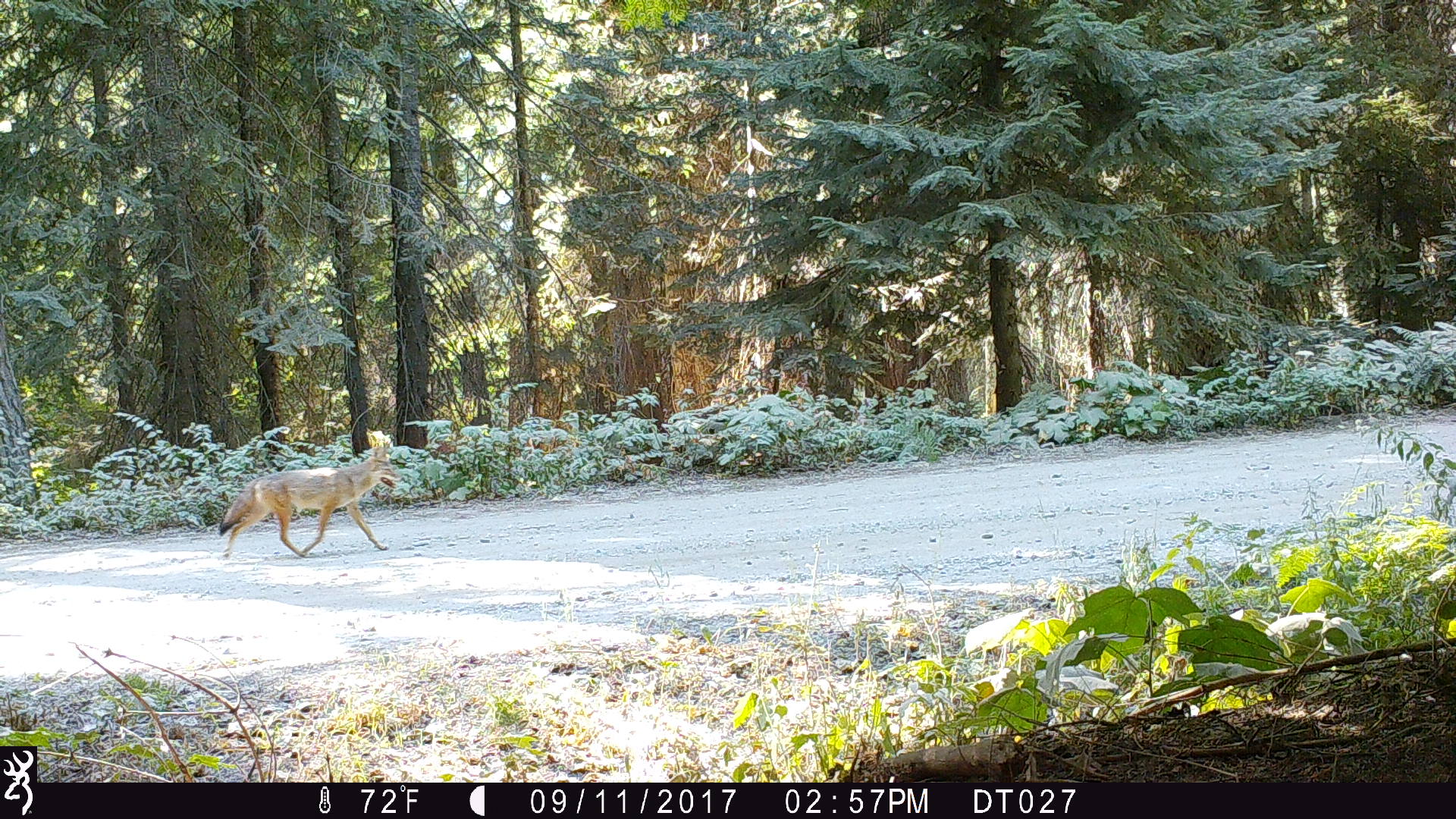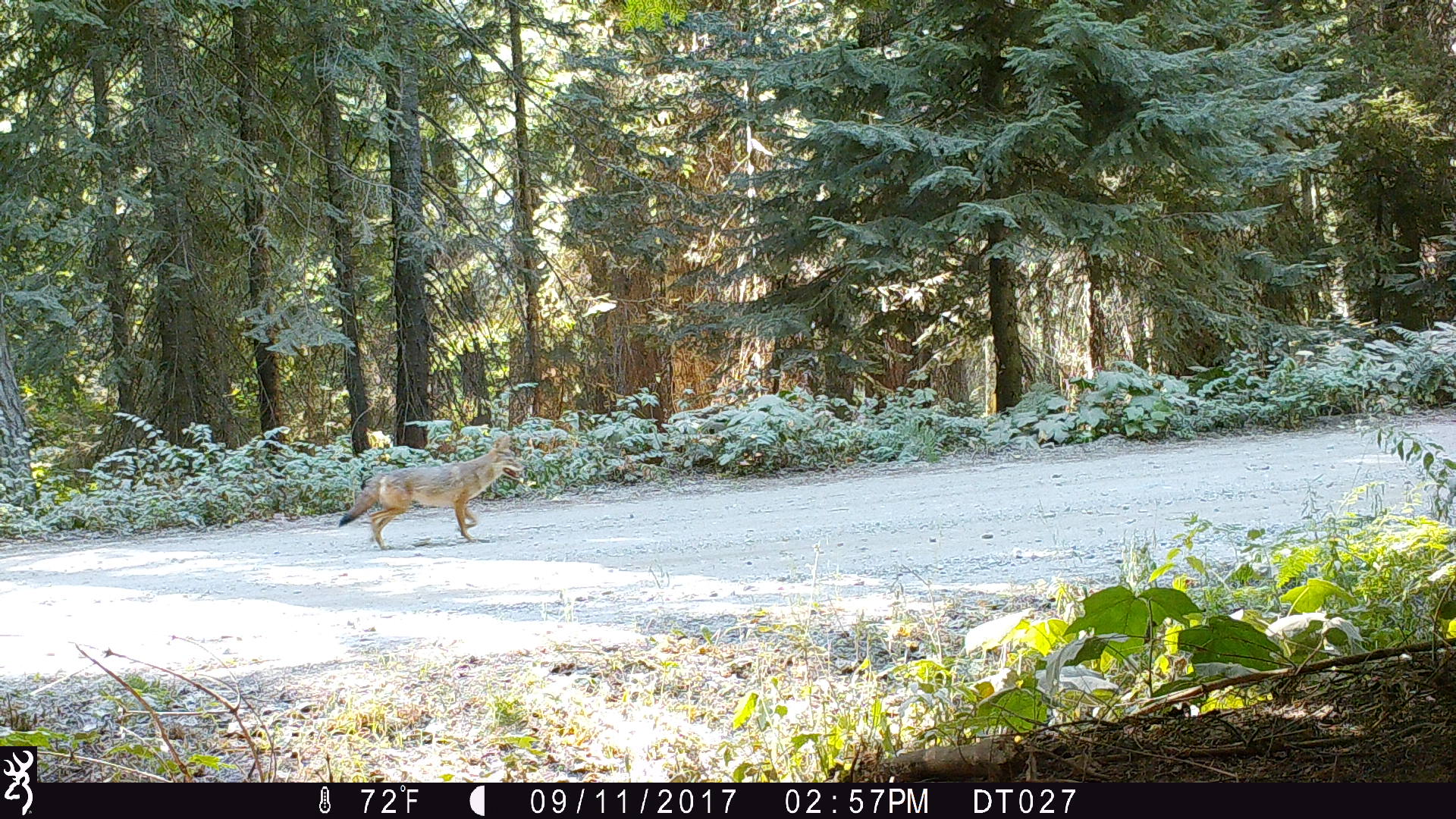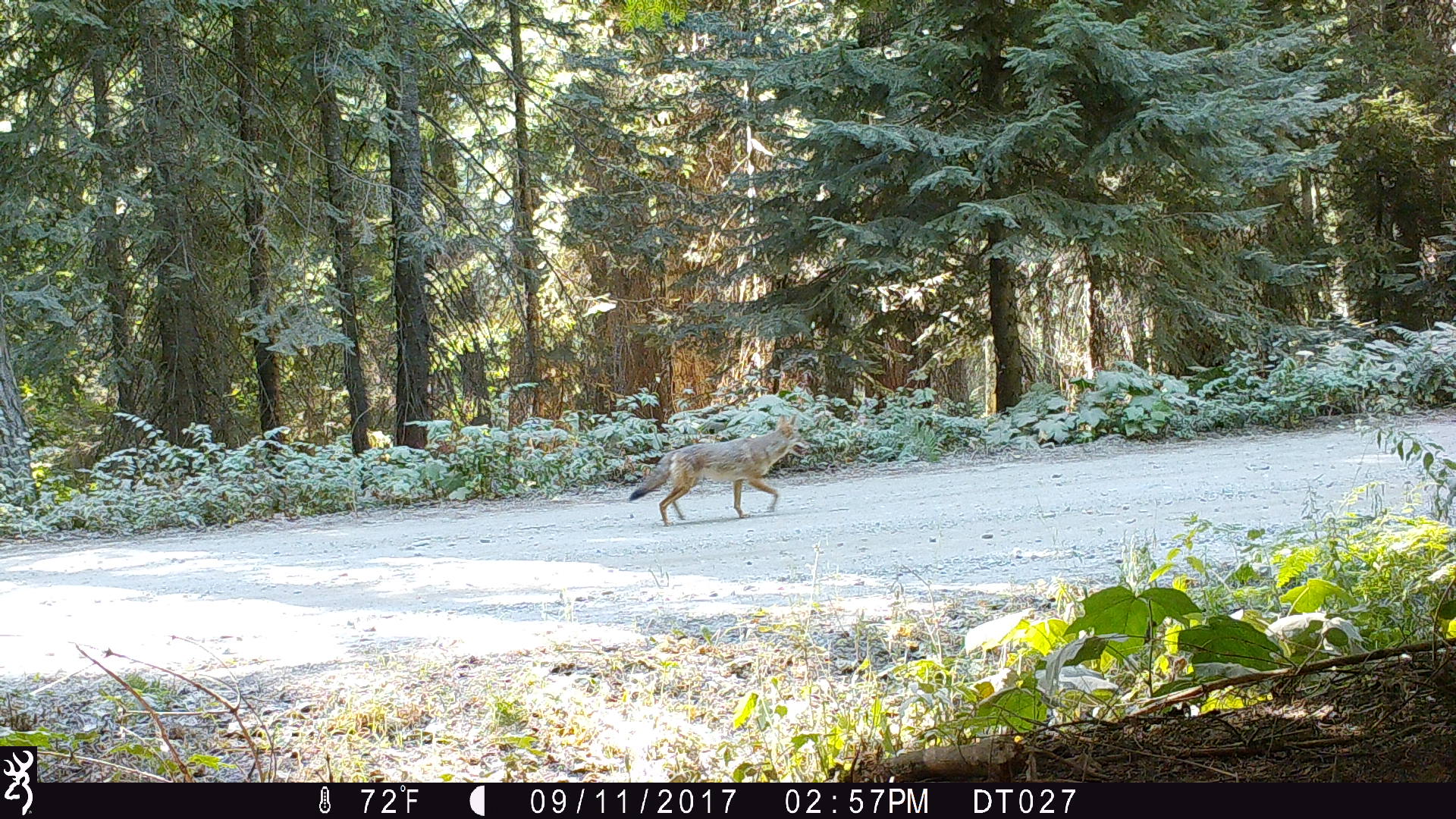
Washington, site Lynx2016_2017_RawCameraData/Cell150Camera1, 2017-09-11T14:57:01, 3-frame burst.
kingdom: Animalia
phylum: Chordata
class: Mammalia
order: Carnivora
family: Canidae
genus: Canis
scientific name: Canis latrans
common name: coyote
Canis latrans (coyote). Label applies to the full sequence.